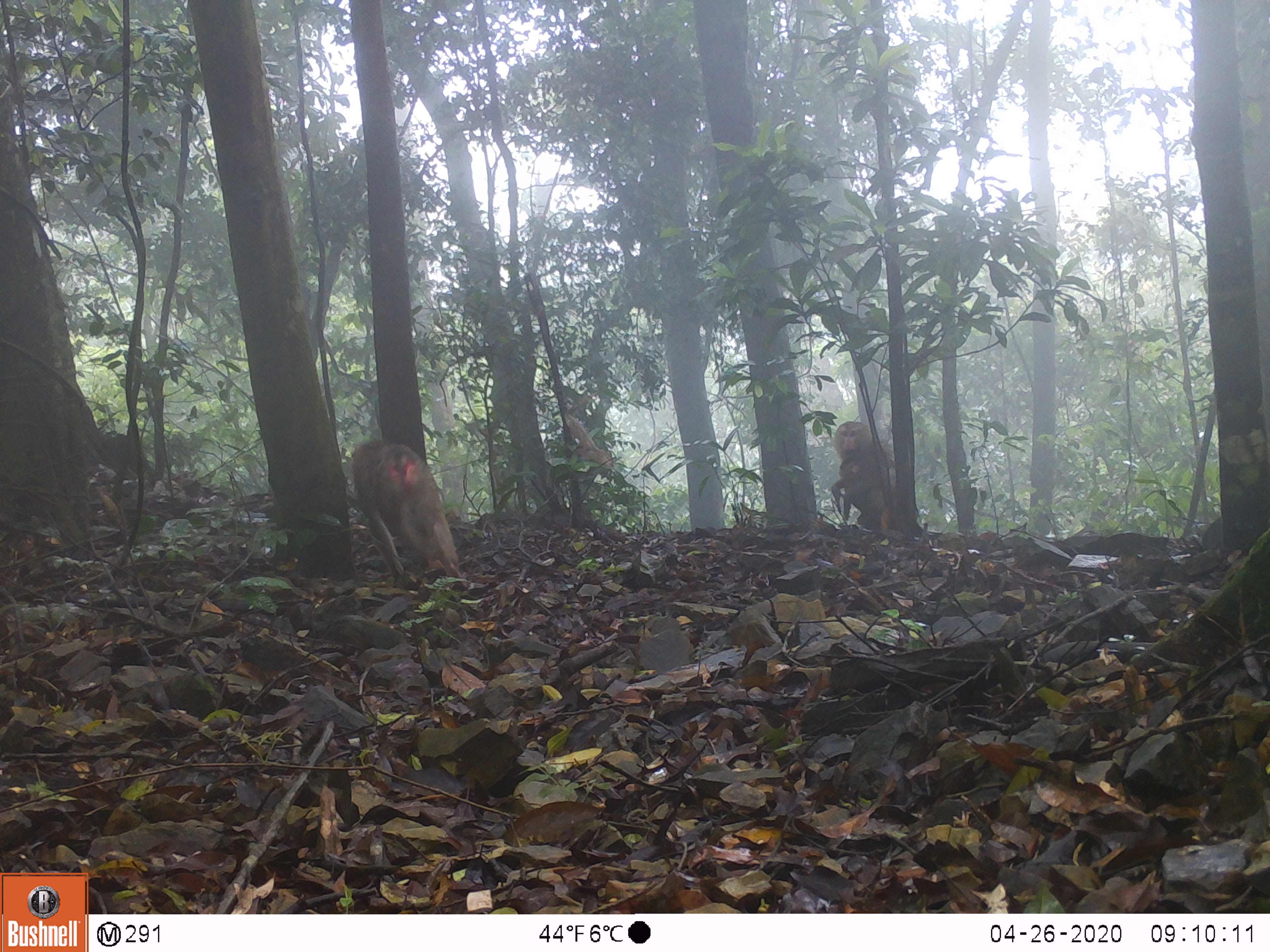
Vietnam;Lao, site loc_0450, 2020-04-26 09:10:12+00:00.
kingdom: Animalia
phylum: Chordata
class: Mammalia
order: Primates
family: Cercopithecidae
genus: Macaca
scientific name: Macaca nemestrina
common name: pig-tailed macaque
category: pig tailed macaque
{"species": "pig tailed macaque (pig-tailed macaque) (Macaca nemestrina)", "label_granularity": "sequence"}